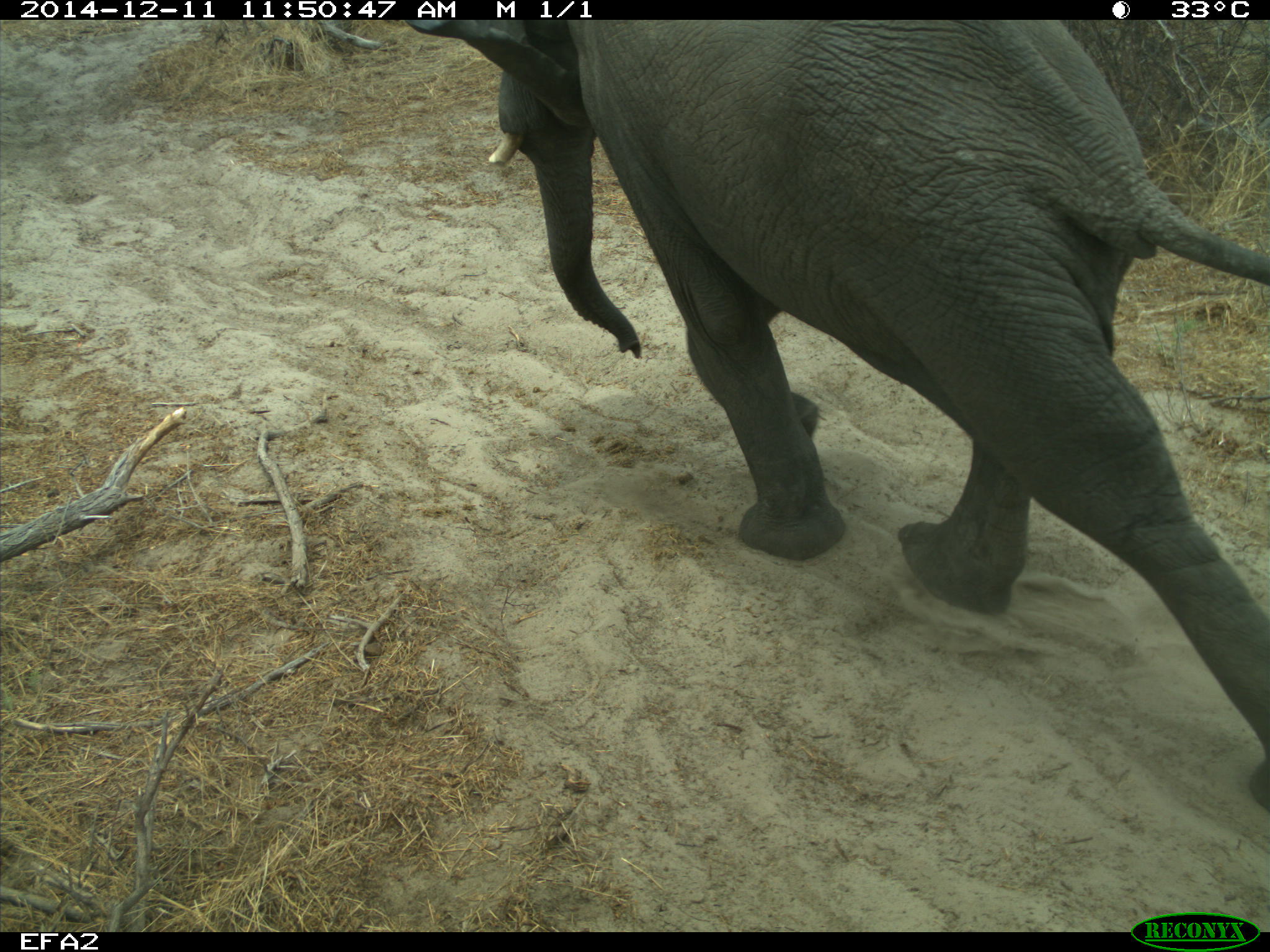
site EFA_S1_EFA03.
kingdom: Animalia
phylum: Chordata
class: Mammalia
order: Proboscidea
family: Elephantidae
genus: Loxodonta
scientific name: Loxodonta africana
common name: african bush elephant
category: elephant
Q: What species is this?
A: Elephant (african bush elephant) (Loxodonta africana).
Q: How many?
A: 1.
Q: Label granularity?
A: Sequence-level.